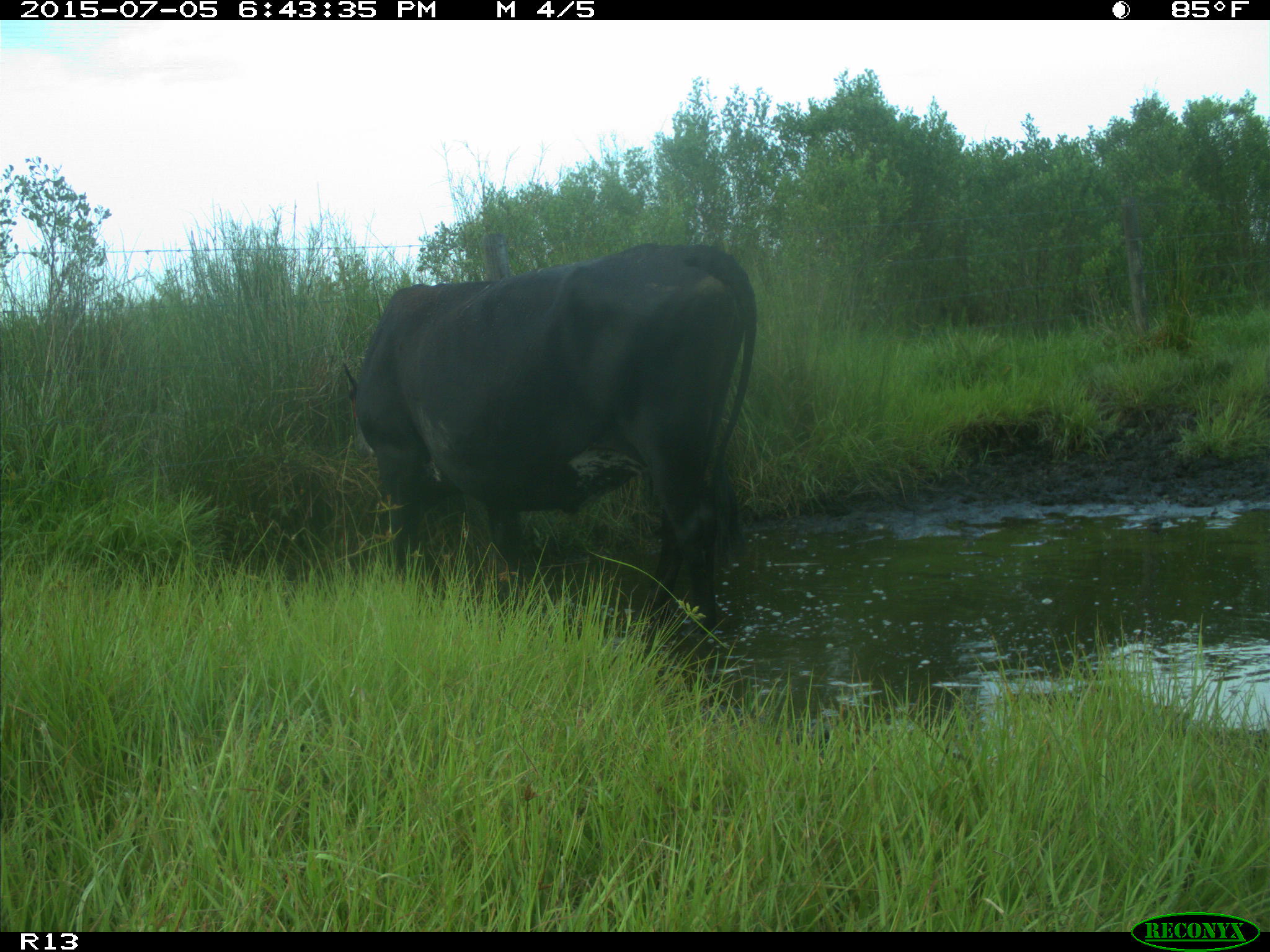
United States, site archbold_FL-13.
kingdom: Animalia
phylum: Chordata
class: Mammalia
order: Artiodactyla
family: Bovidae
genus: Bos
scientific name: Bos taurus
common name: domestic cow